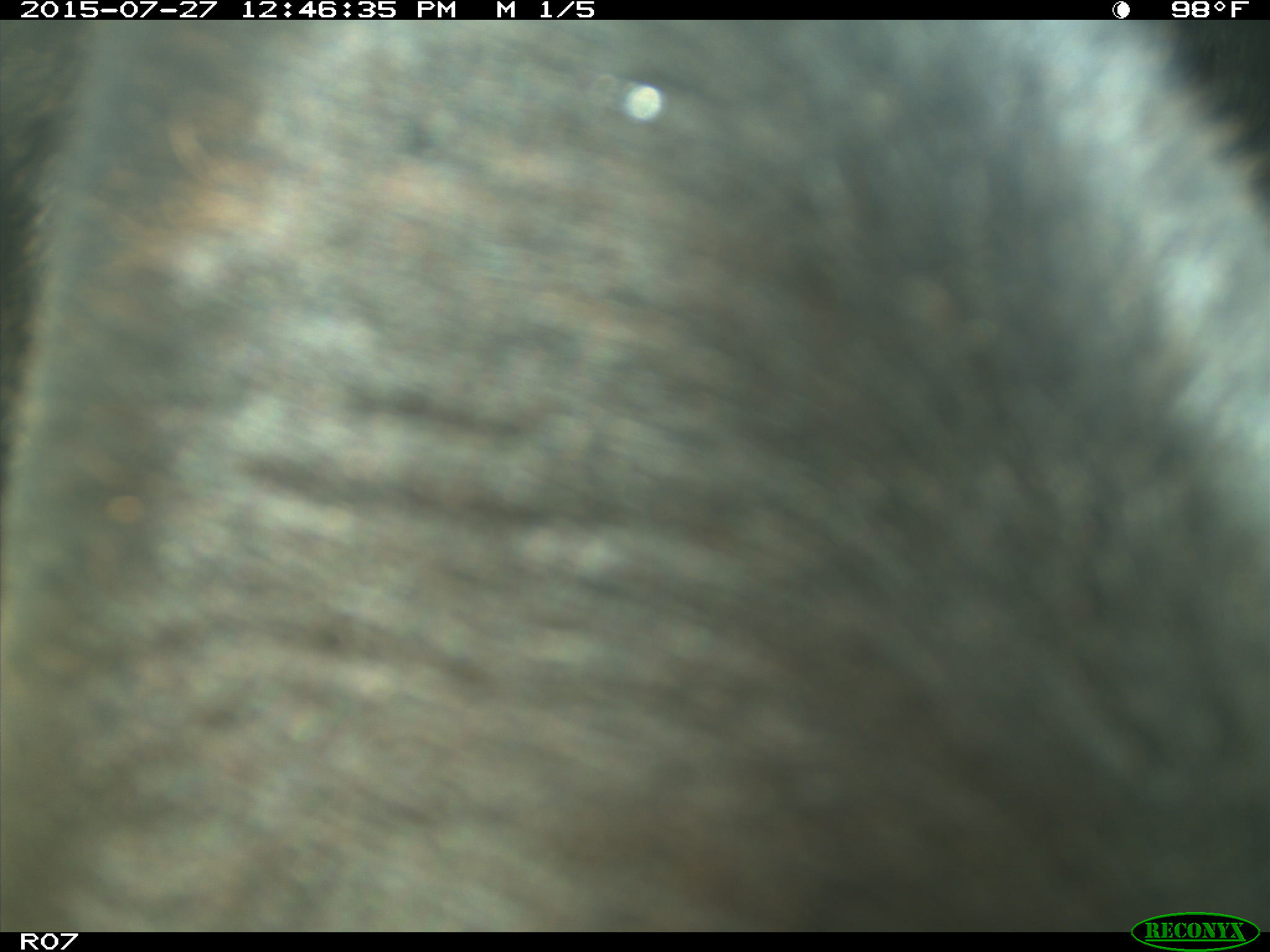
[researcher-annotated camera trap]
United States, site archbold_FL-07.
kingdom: Animalia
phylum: Chordata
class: Mammalia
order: Artiodactyla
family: Bovidae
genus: Bos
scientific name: Bos taurus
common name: domestic cow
Bos taurus (domestic cow).